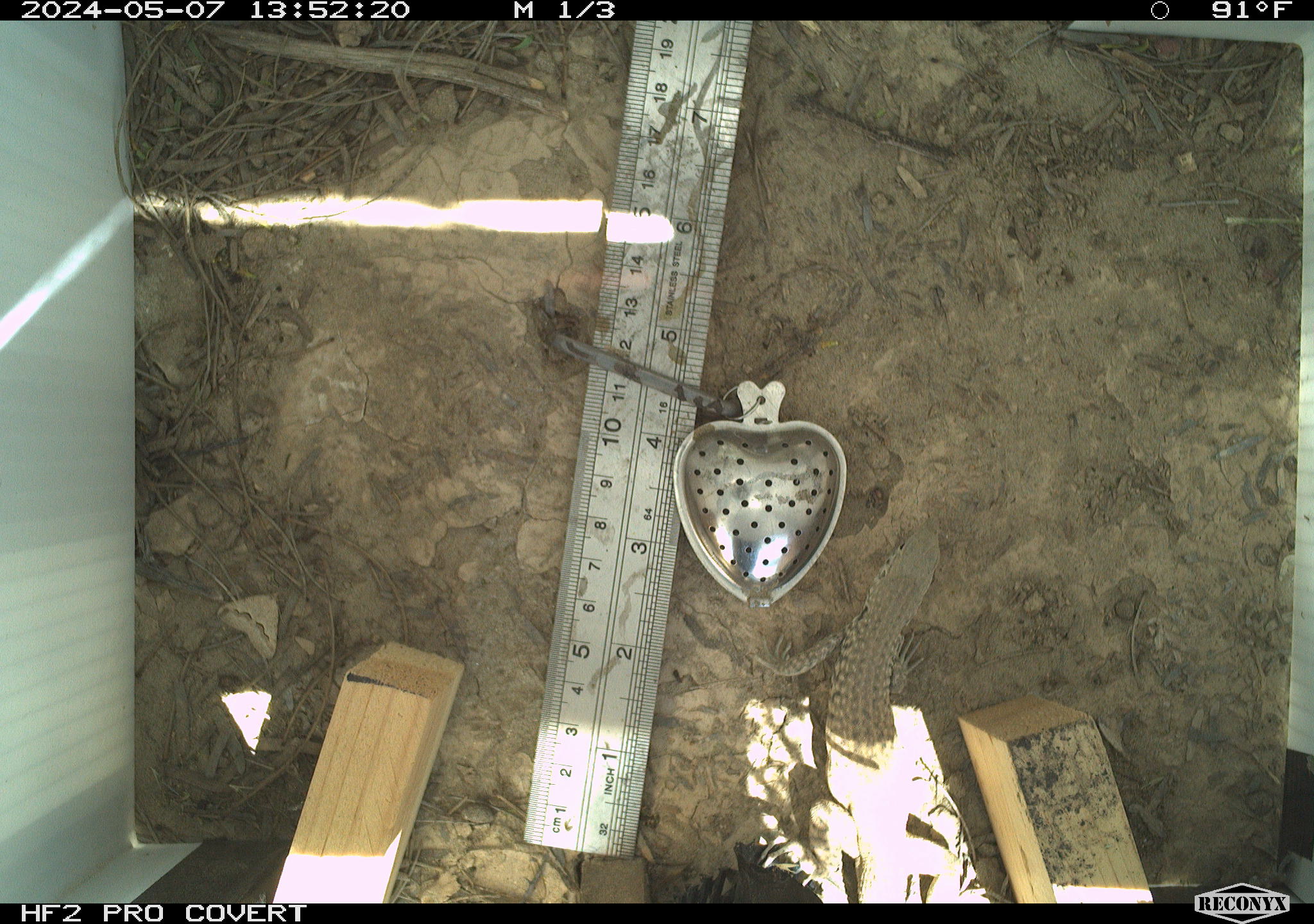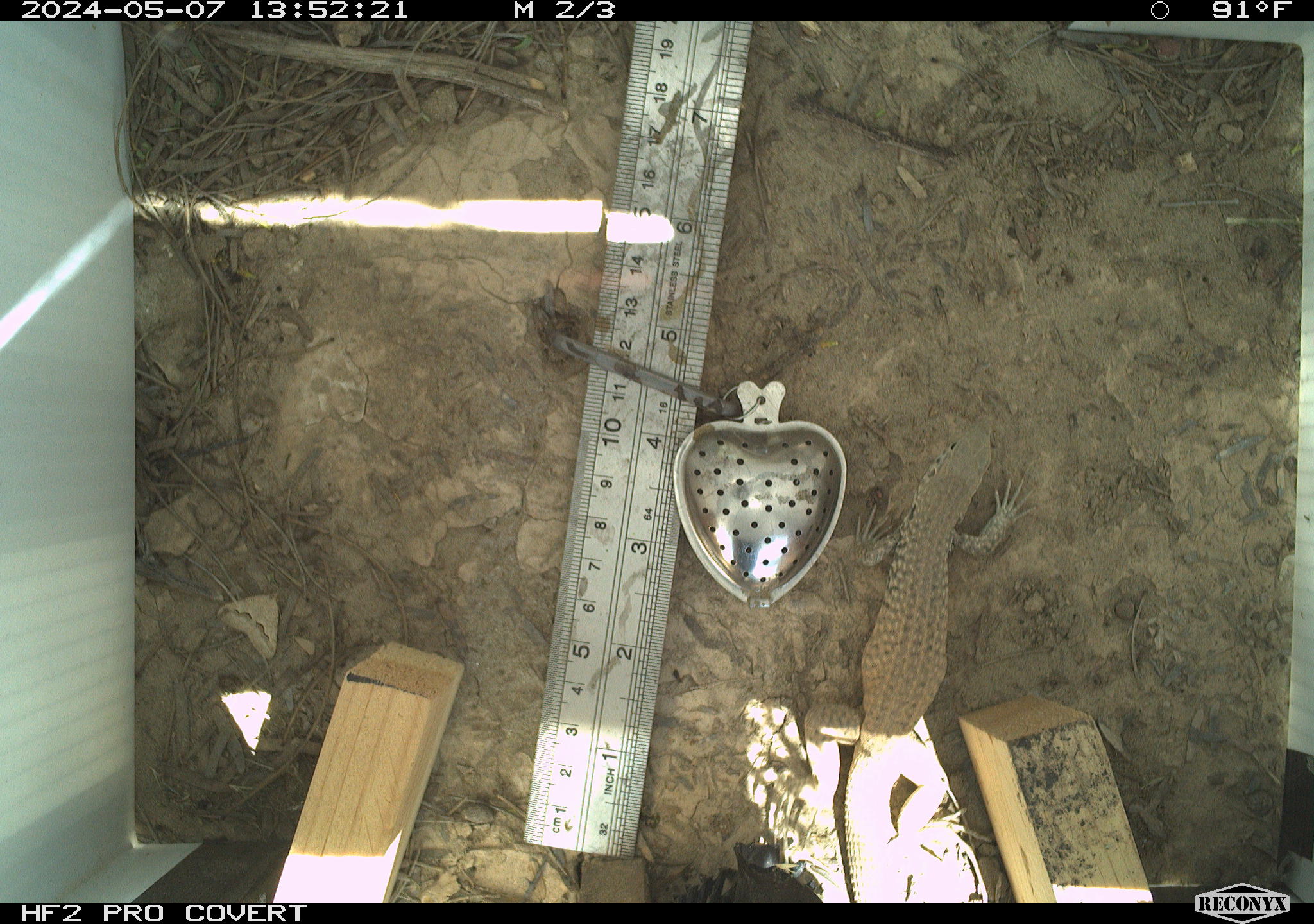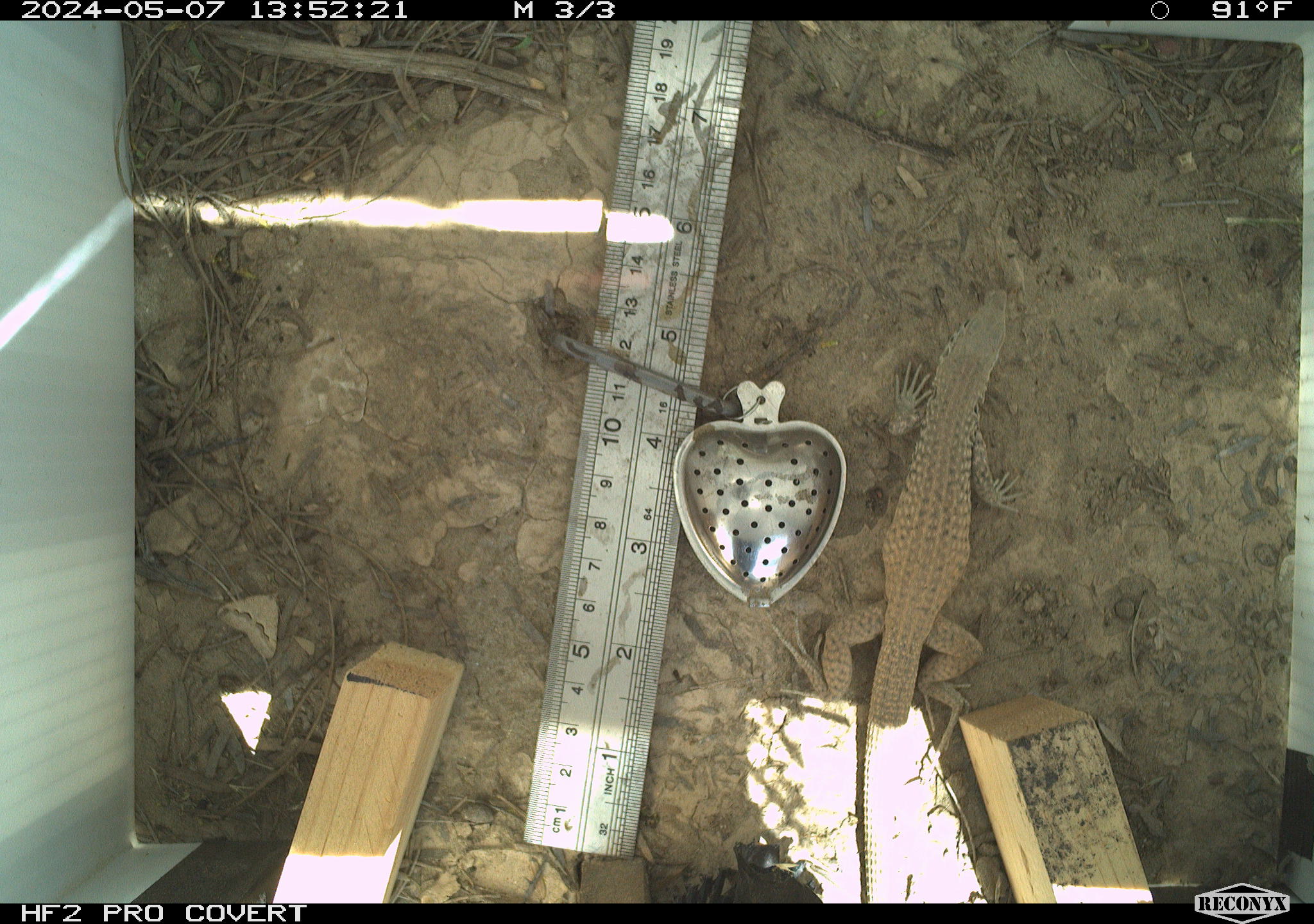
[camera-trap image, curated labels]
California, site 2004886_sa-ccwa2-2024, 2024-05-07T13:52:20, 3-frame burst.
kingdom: Animalia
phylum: Chordata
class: Reptilia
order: Squamata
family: Teiidae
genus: Aspidoscelis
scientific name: Aspidoscelis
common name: whiptail lizards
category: aspidoscelis species